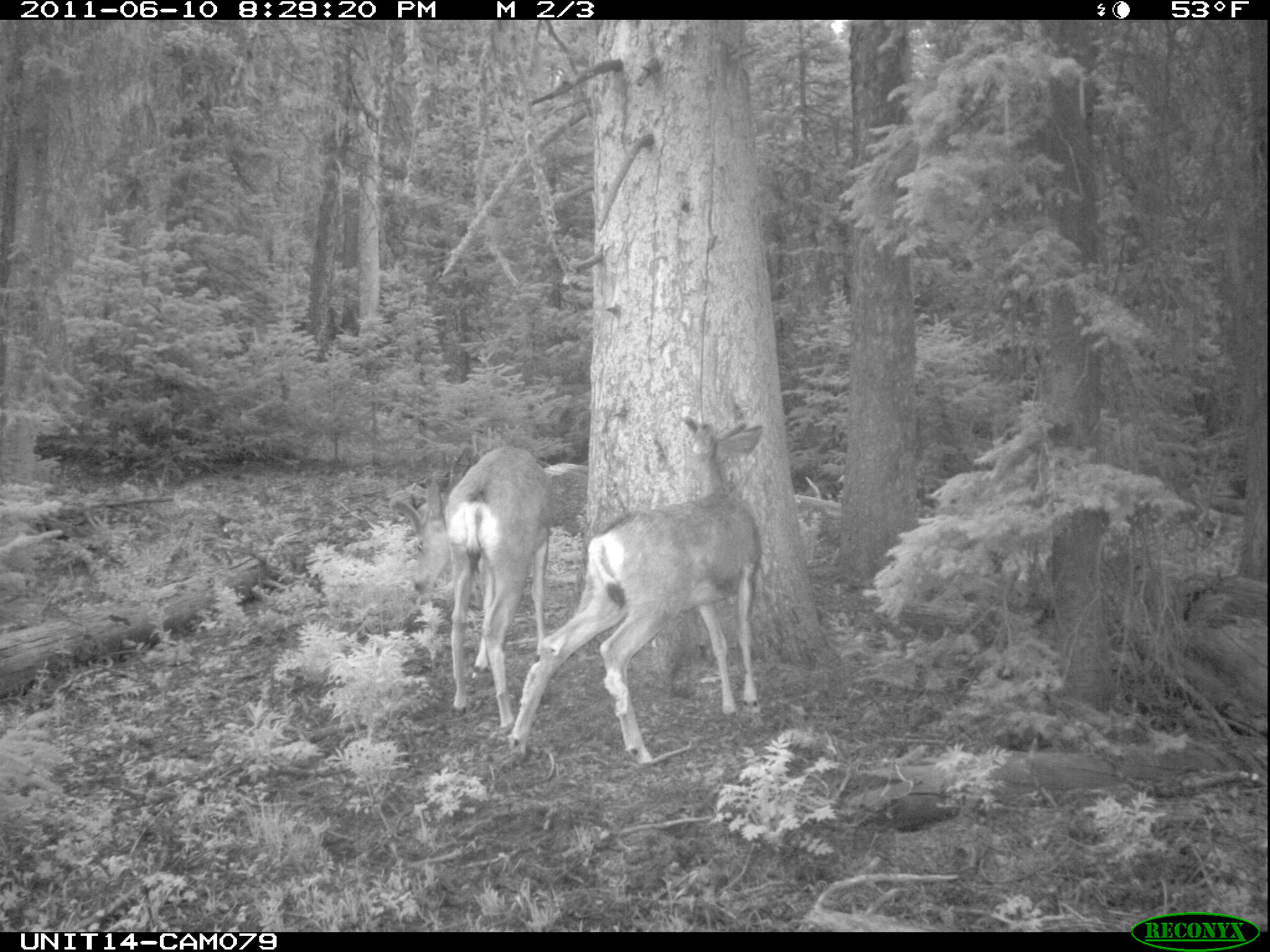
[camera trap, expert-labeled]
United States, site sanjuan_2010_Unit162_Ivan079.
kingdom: Animalia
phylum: Chordata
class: Mammalia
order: Artiodactyla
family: Cervidae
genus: Odocoileus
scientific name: Odocoileus hemionus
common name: mule deer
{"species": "Odocoileus hemionus (mule deer)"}